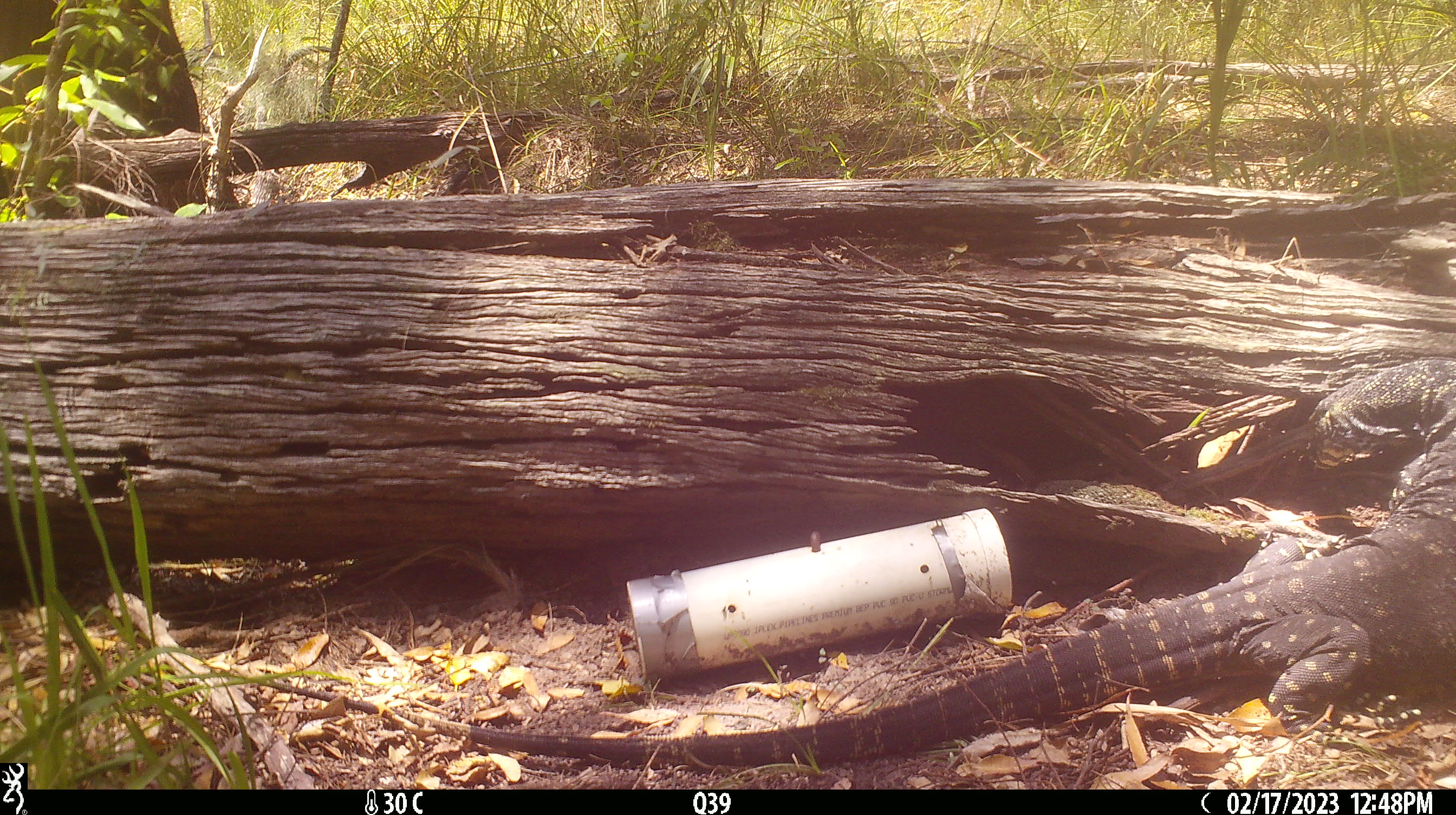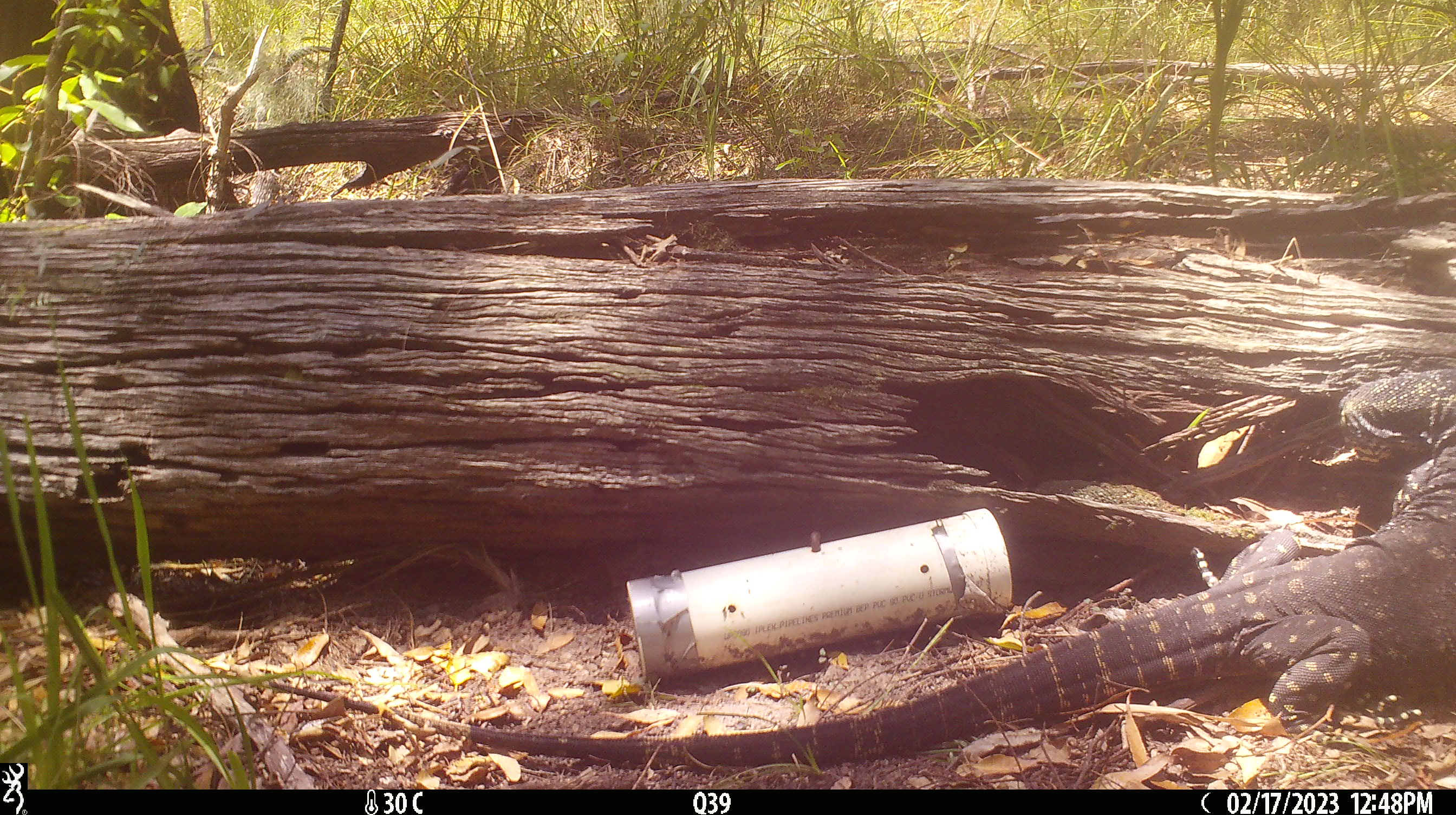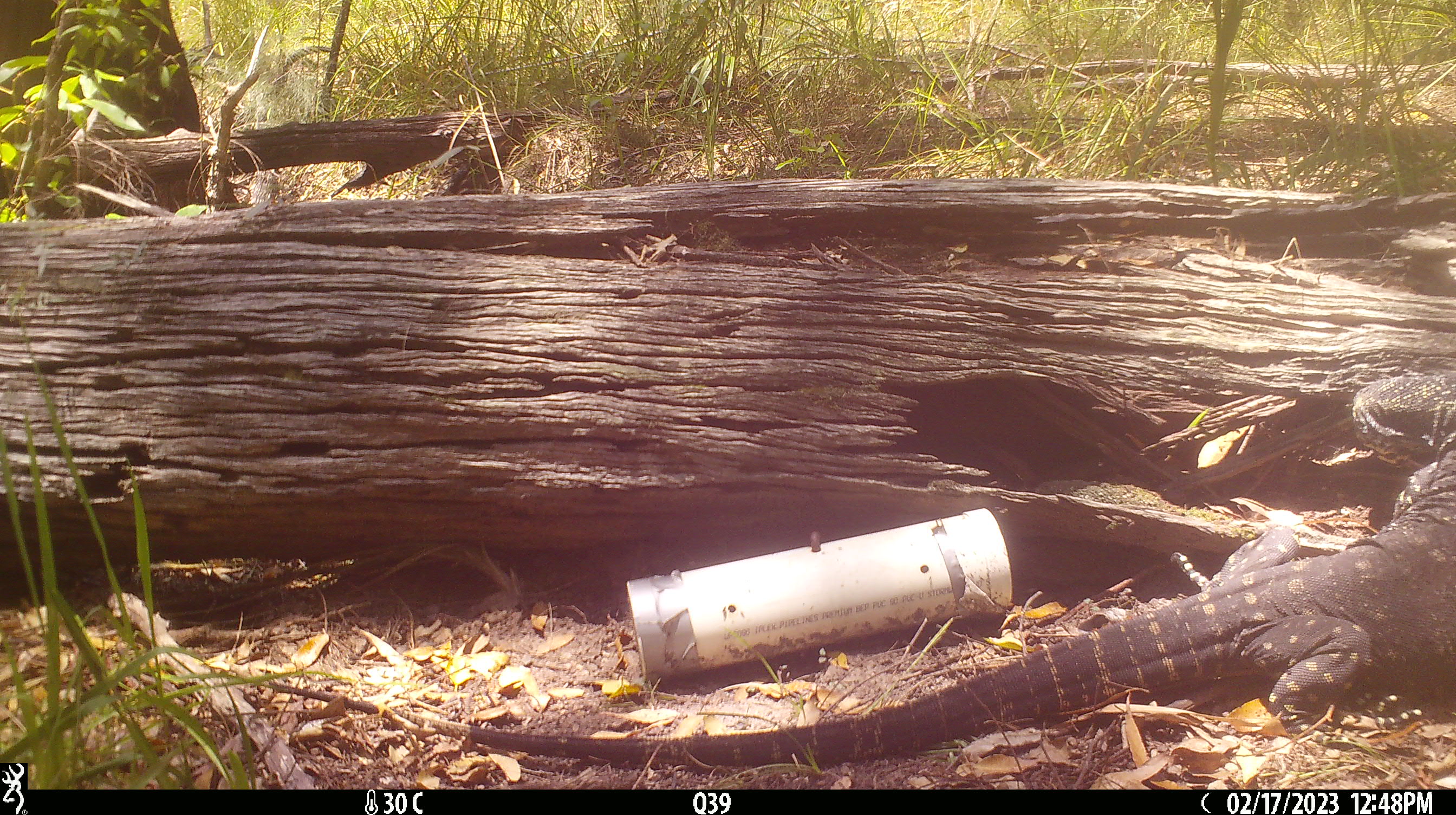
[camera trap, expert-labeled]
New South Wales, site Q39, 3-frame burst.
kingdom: Animalia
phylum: Chordata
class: Reptilia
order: Squamata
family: Varanidae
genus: Varanus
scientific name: Varanus varius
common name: lace monitor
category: goanna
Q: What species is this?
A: Goanna (lace monitor) (Varanus varius).